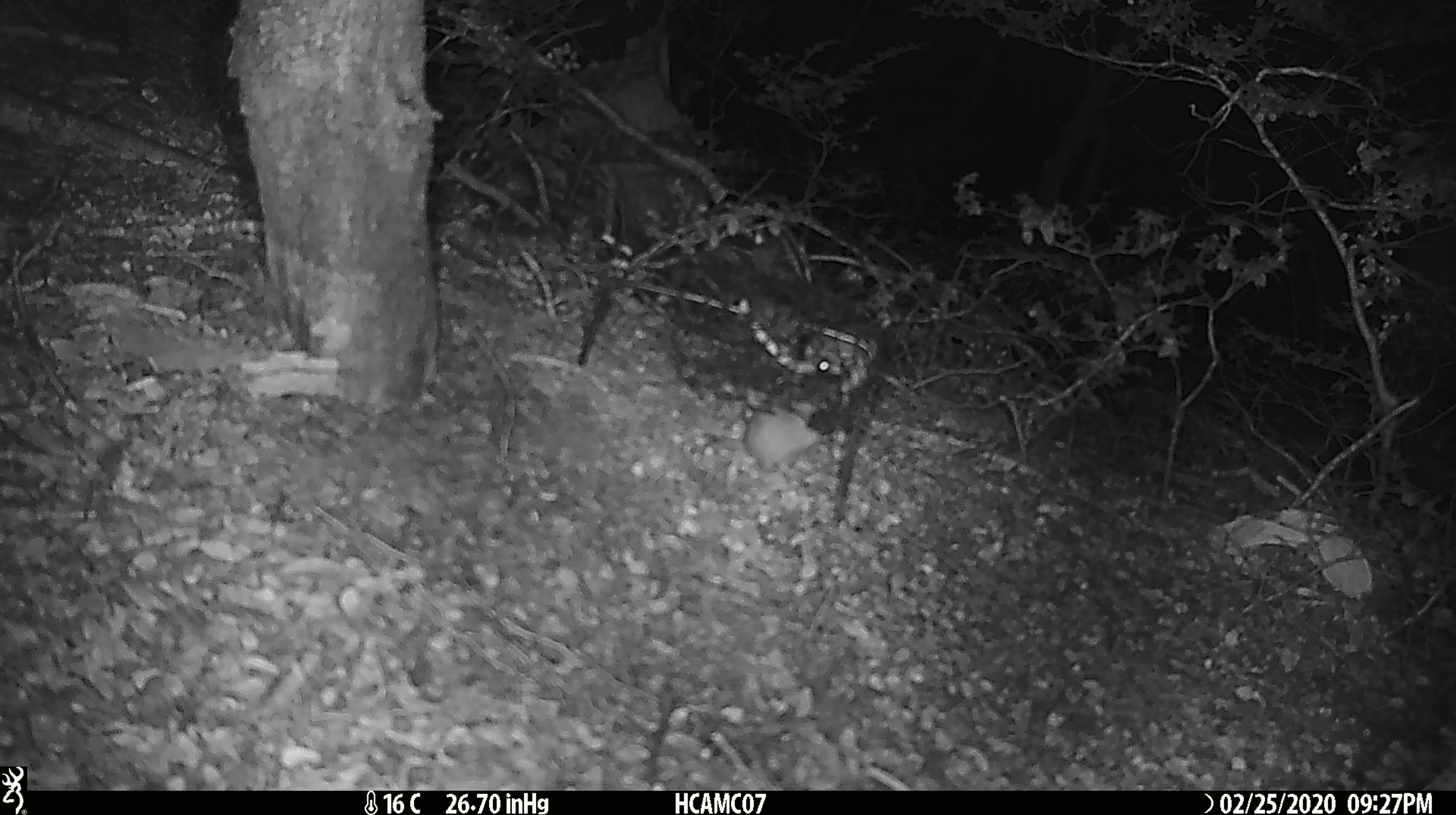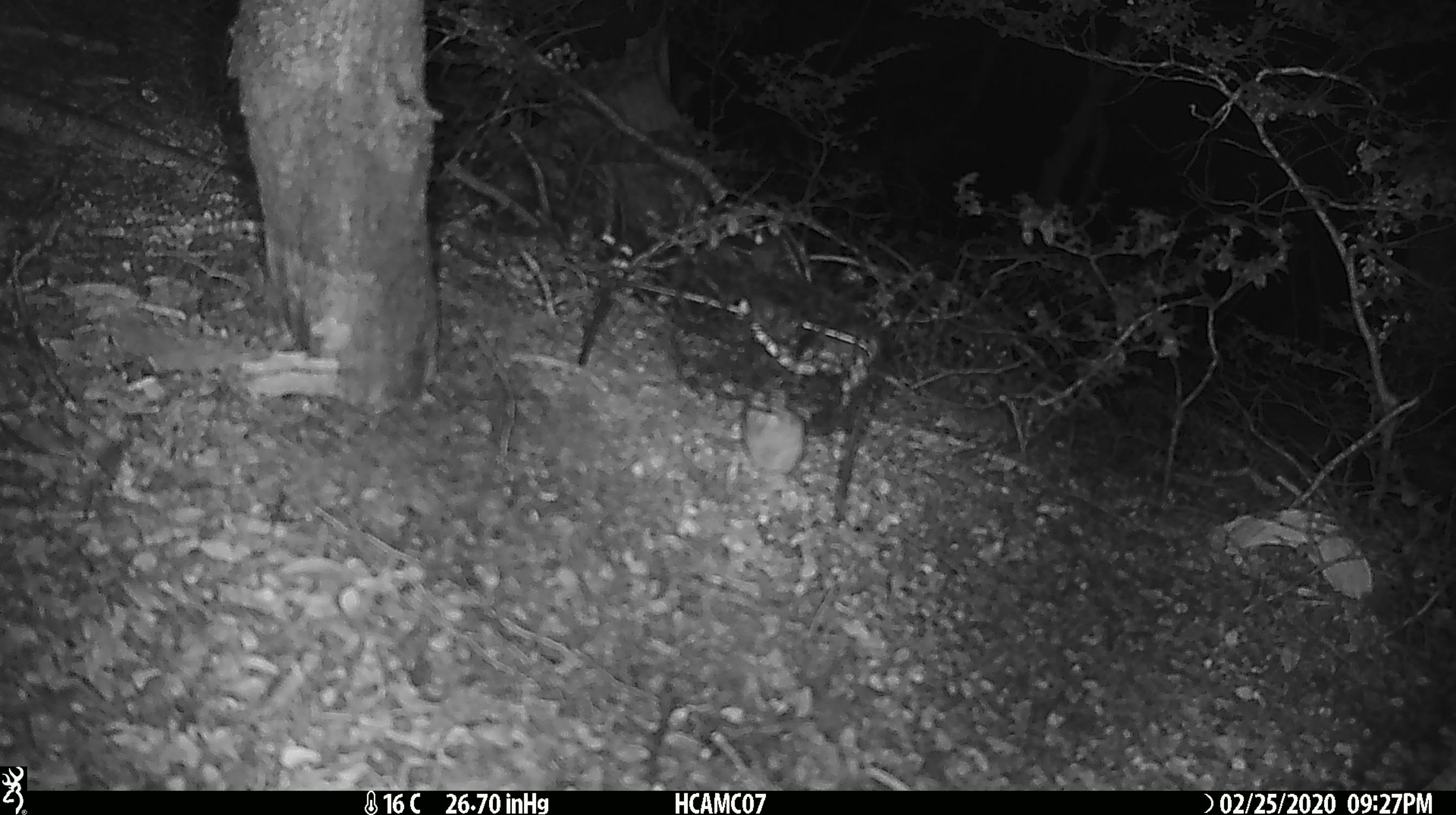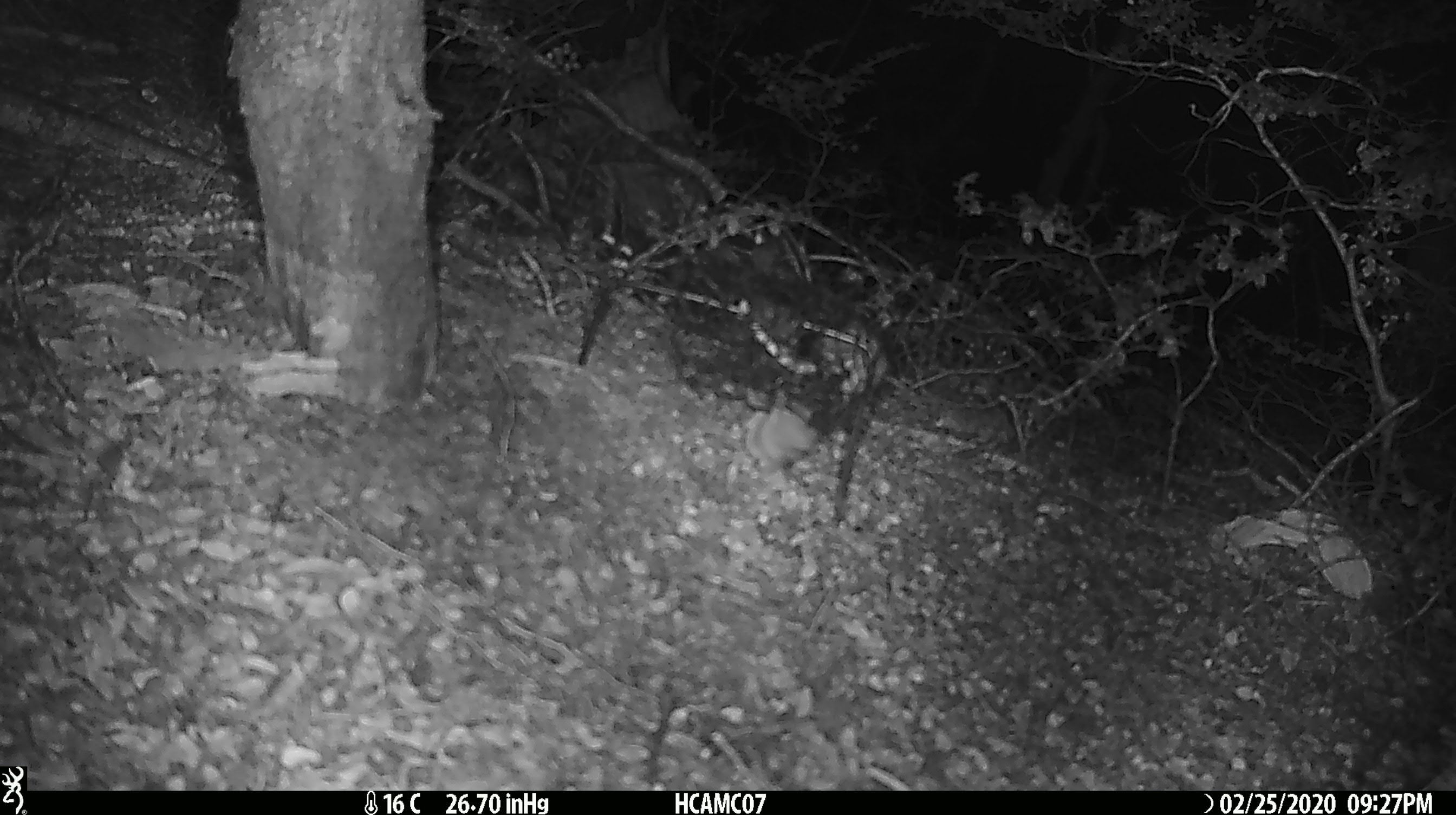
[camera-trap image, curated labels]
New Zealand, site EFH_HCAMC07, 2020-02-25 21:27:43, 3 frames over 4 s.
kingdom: Animalia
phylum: Chordata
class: Mammalia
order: Rodentia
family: Muridae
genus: Mus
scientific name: Mus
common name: mouse